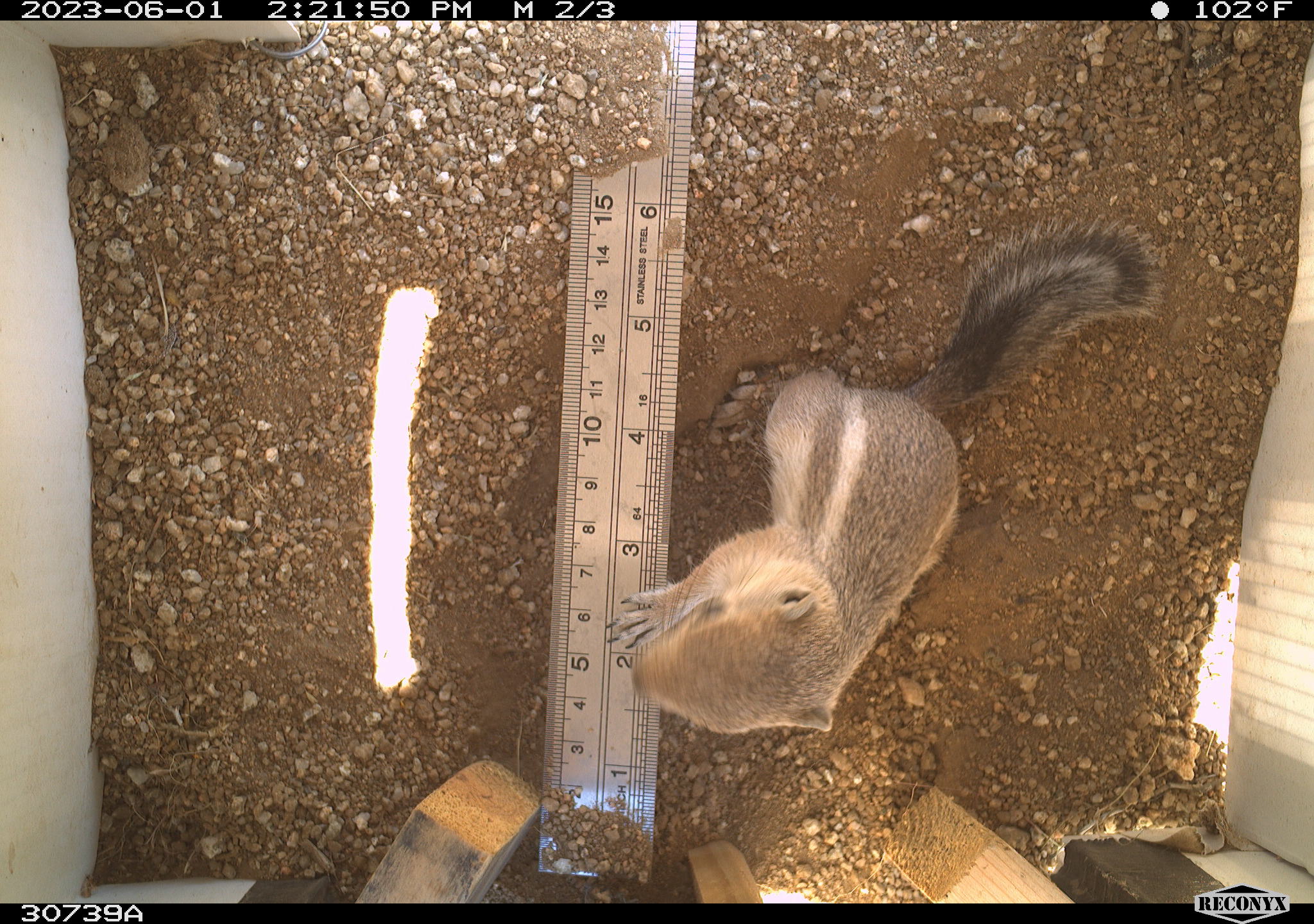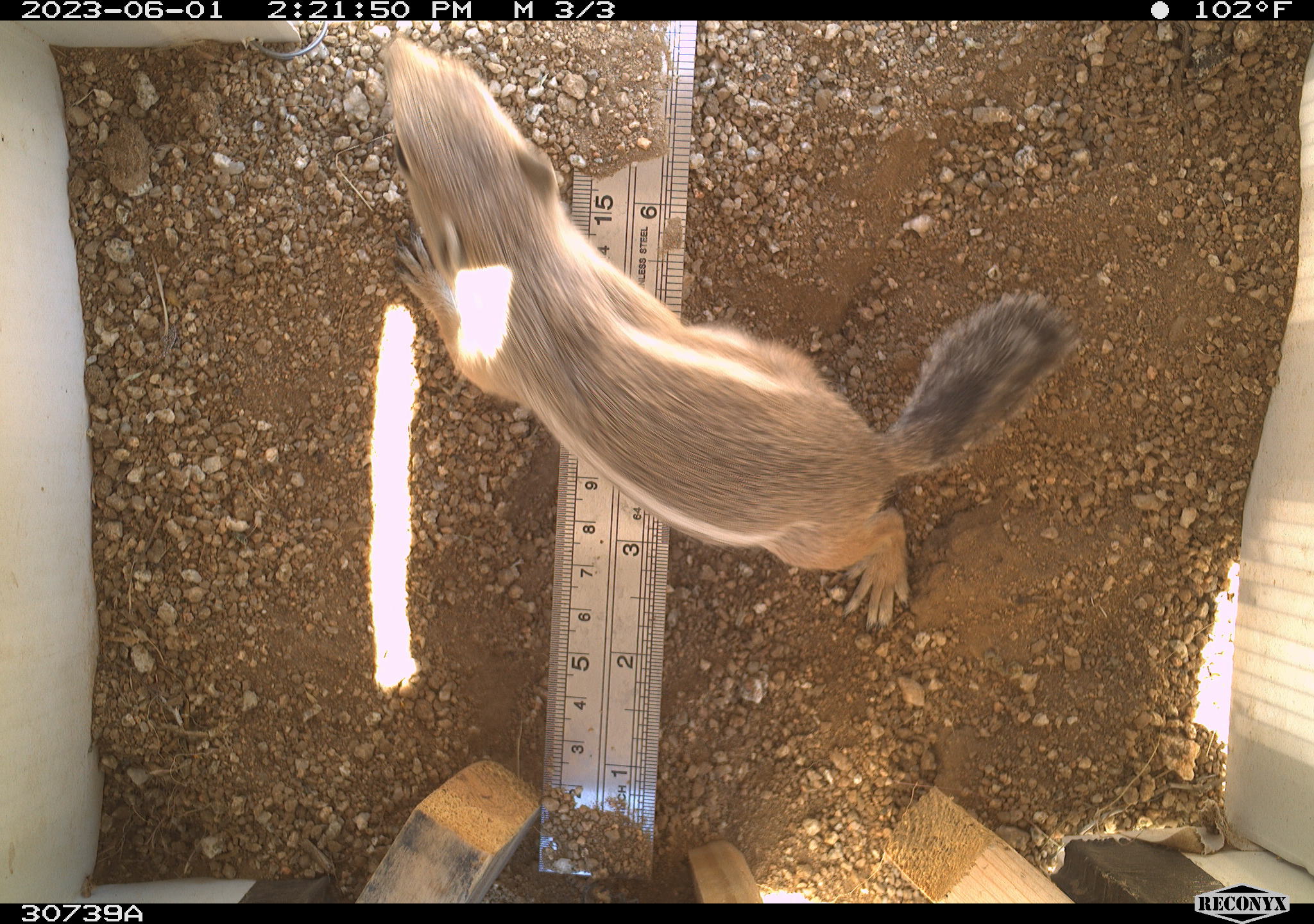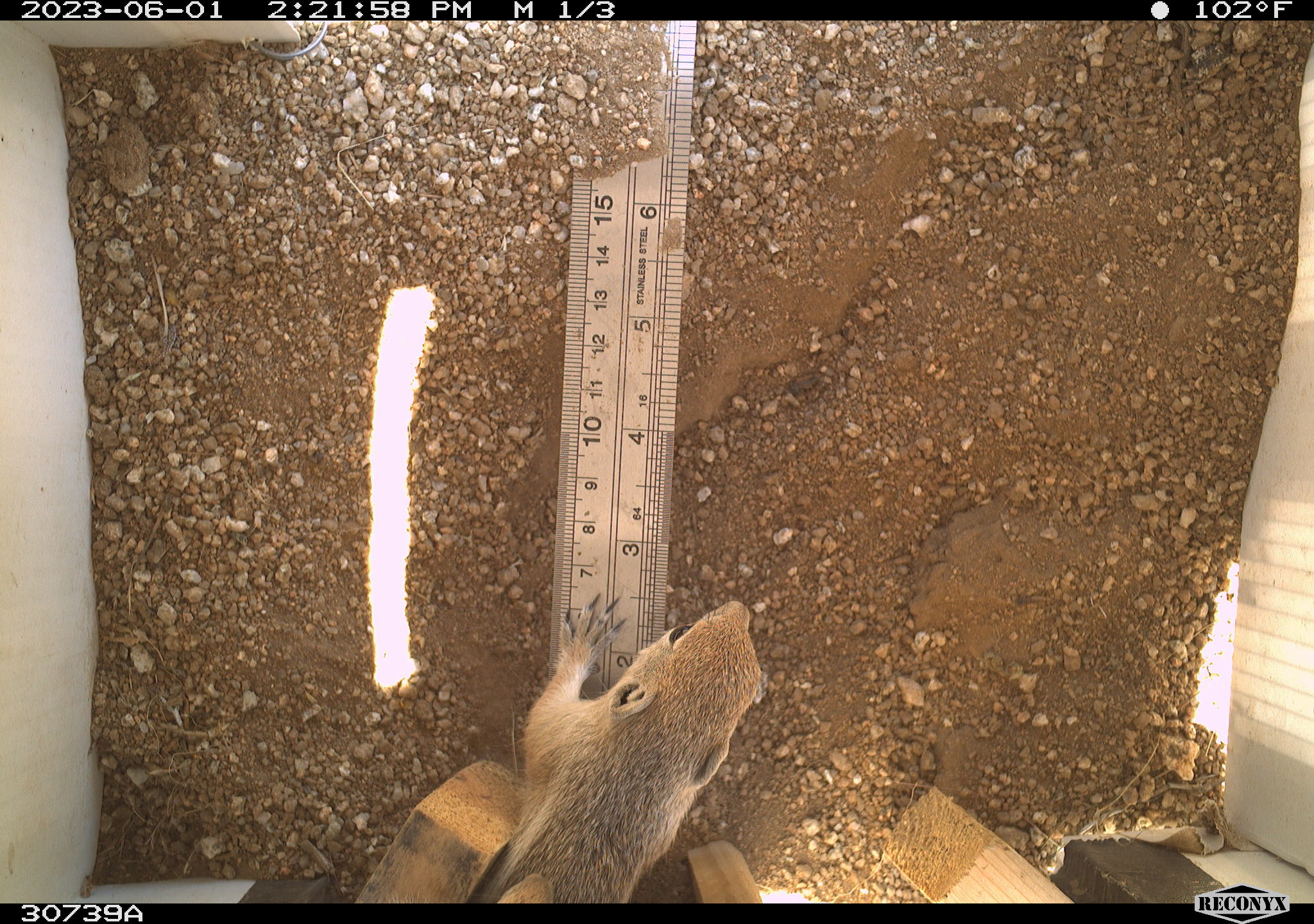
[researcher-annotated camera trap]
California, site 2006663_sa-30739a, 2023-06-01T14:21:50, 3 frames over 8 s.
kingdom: Animalia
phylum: Chordata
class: Mammalia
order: Rodentia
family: Sciuridae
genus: Ammospermophilus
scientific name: Ammospermophilus leucurus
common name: white-tailed antelope squirrel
White-tailed antelope squirrel (Ammospermophilus leucurus).